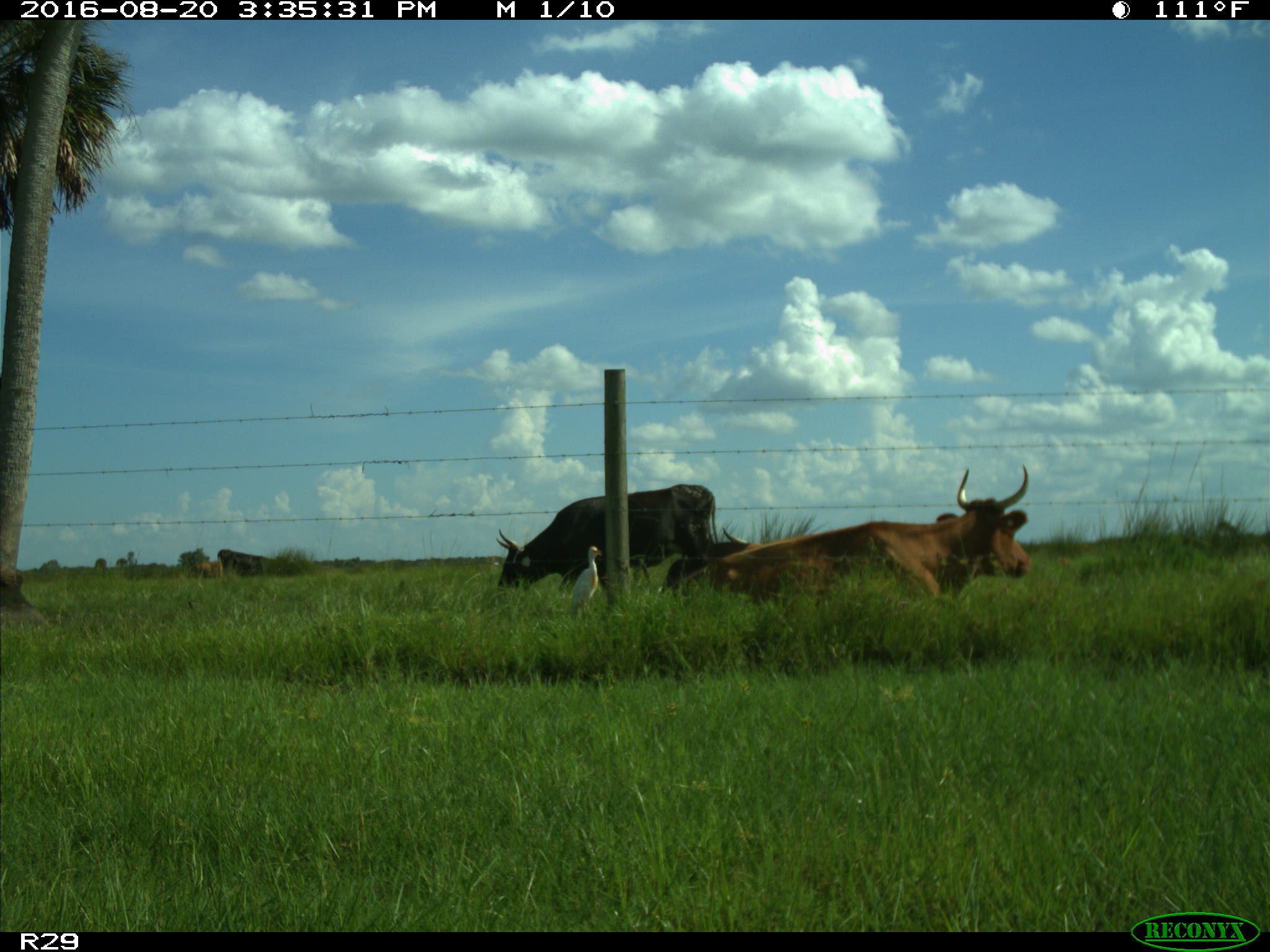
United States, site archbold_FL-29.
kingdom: Animalia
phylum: Chordata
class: Mammalia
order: Artiodactyla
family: Bovidae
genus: Bos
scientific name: Bos taurus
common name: domestic cow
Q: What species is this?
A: Bos taurus (domestic cow).